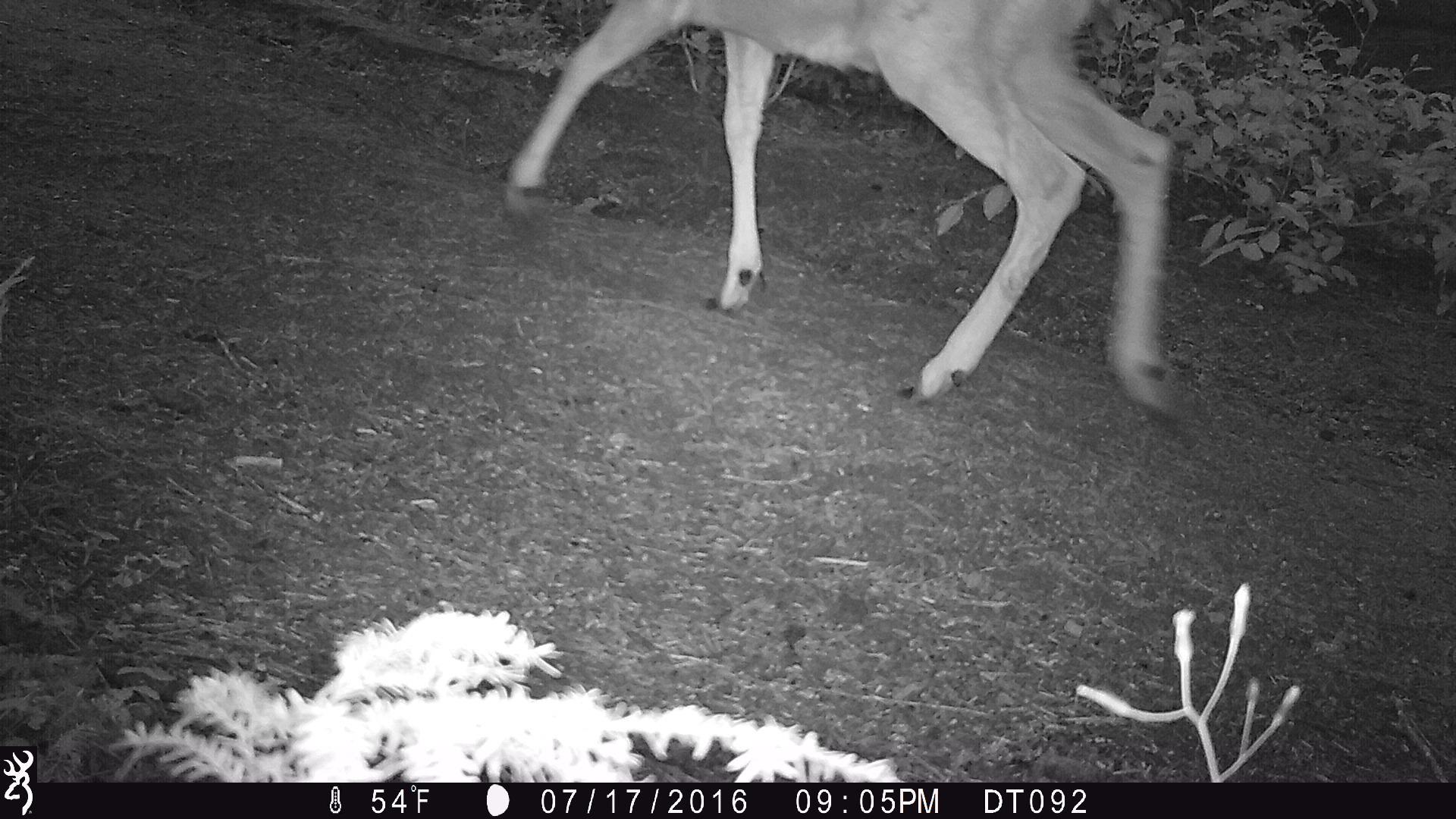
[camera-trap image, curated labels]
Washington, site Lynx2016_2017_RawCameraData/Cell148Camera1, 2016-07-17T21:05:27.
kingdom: Animalia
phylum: Chordata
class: Mammalia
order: Artiodactyla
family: Cervidae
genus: Odocoileus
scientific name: Odocoileus hemionus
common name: mule deer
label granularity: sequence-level